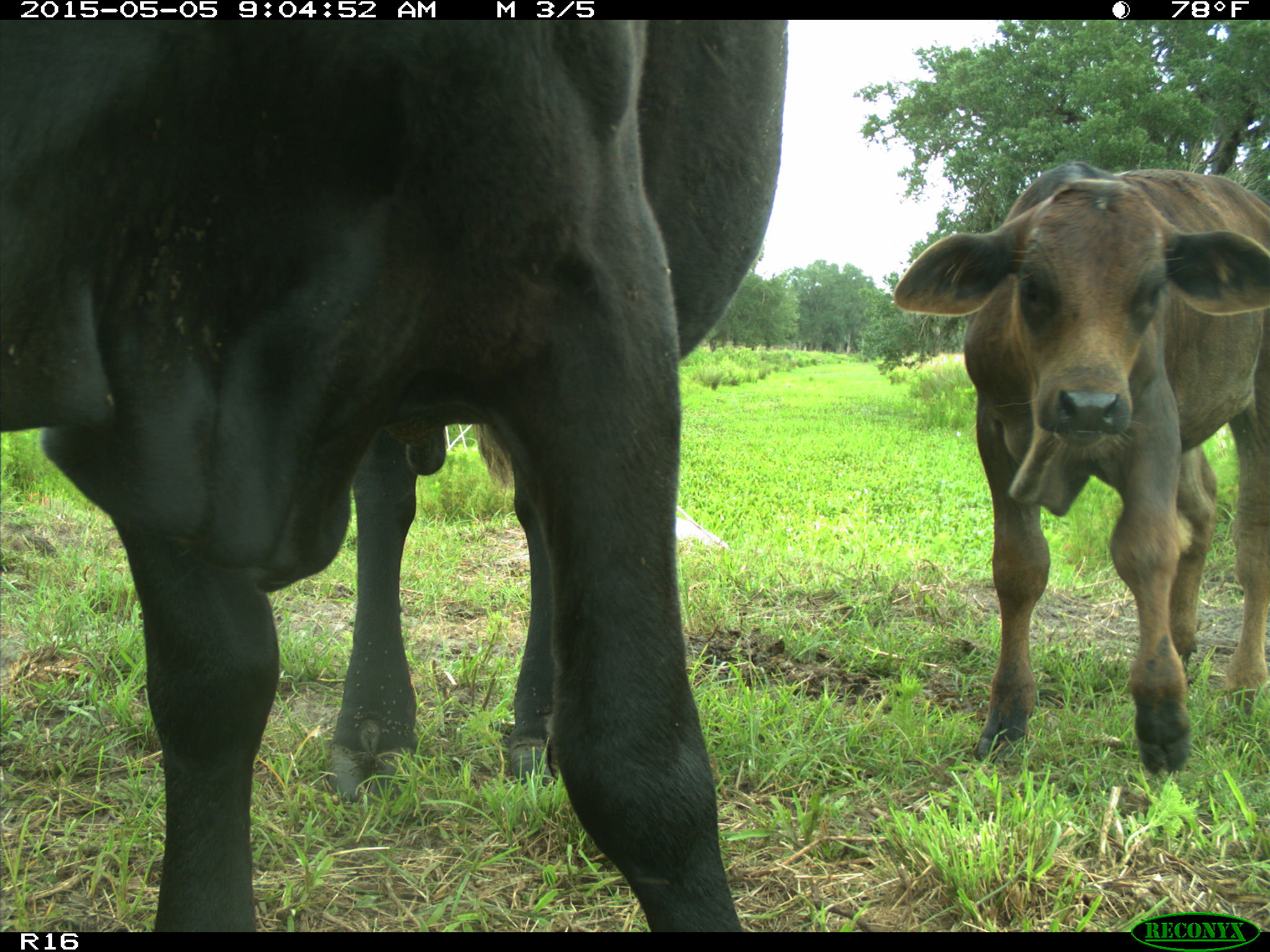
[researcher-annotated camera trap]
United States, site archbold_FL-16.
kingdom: Animalia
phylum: Chordata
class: Mammalia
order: Artiodactyla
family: Bovidae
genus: Bos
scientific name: Bos taurus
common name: domestic cow